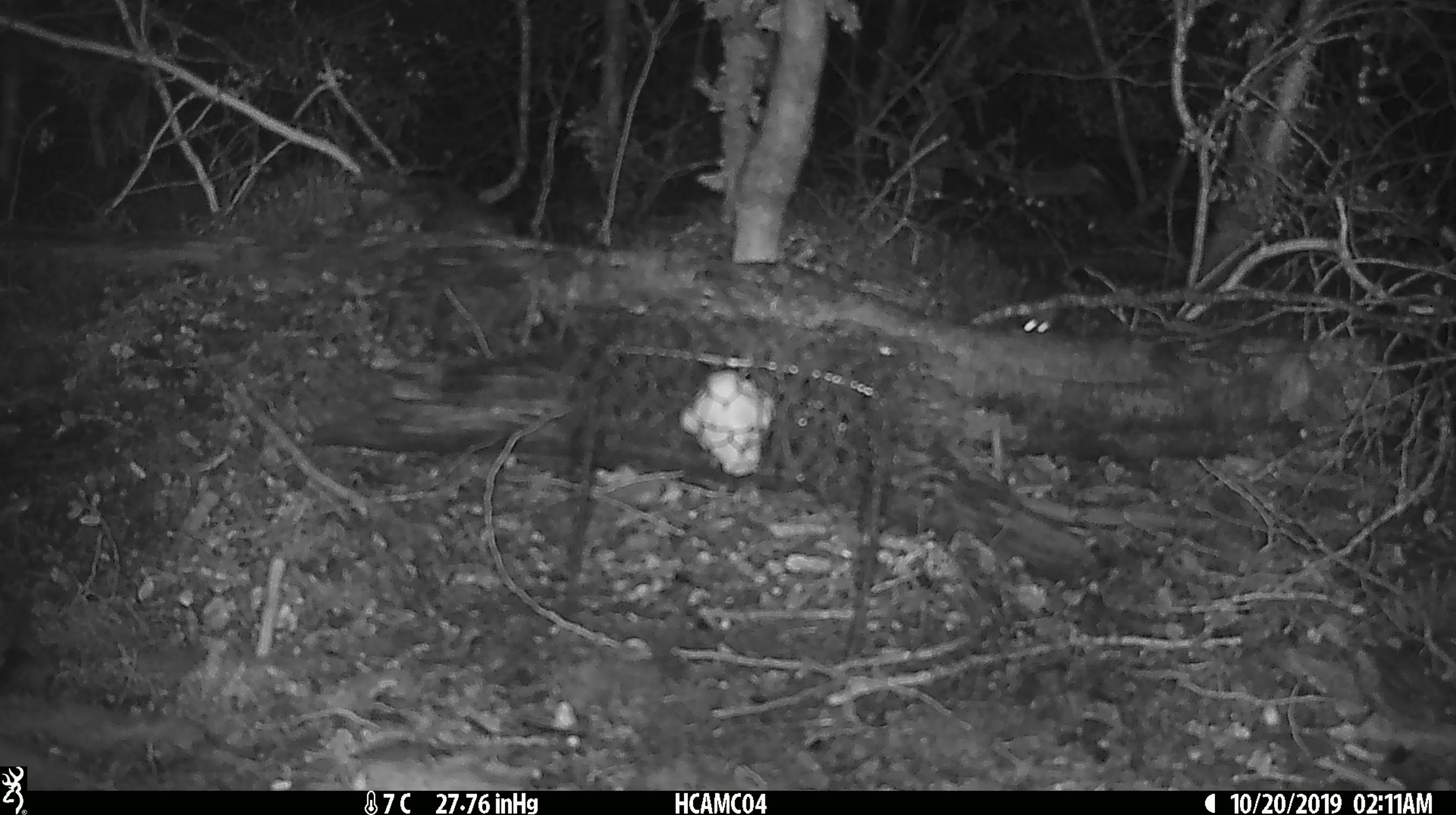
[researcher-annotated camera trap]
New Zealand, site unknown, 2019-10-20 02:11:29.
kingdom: Animalia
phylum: Chordata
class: Mammalia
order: Rodentia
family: Muridae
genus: Mus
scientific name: Mus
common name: mouse